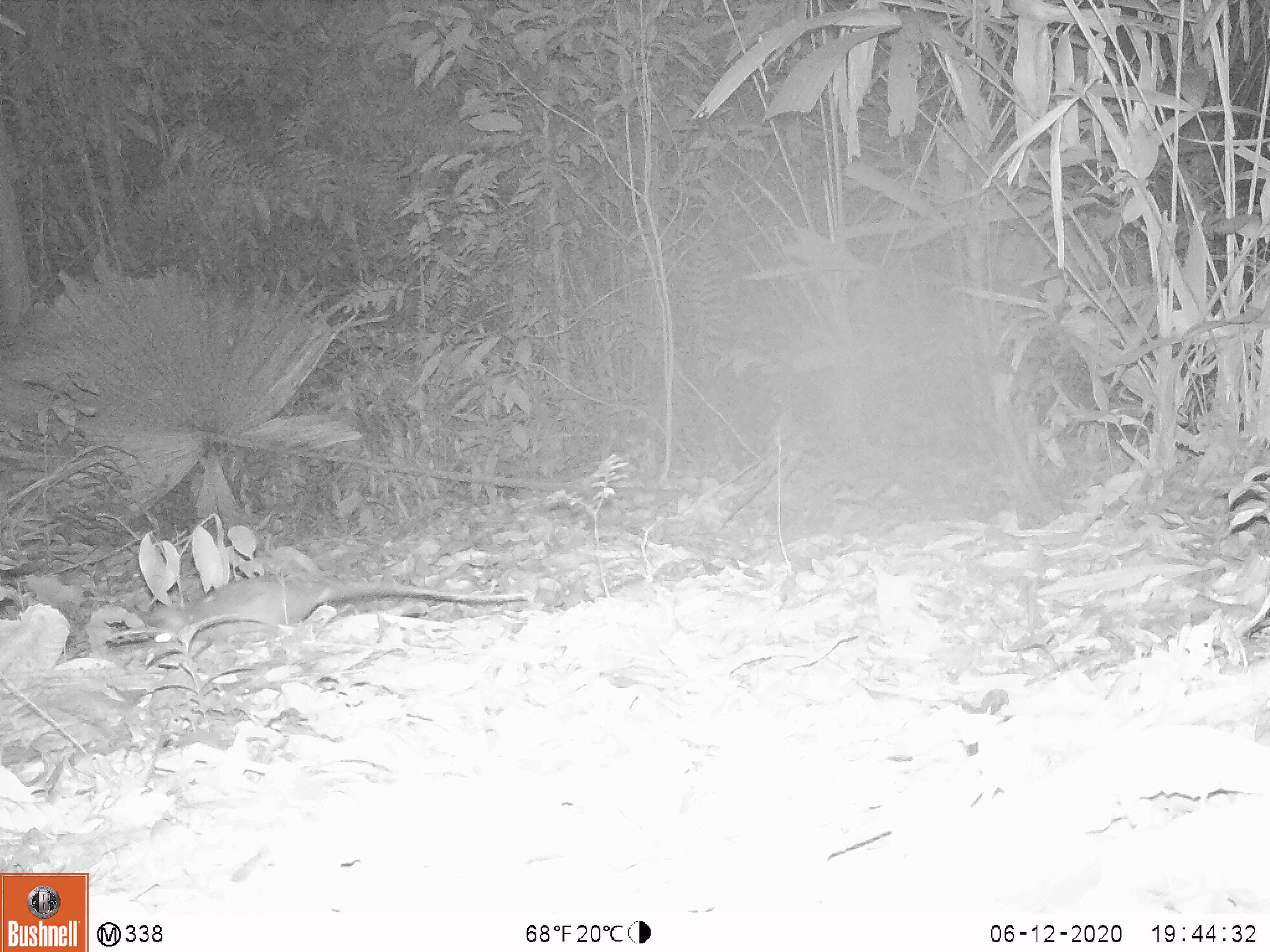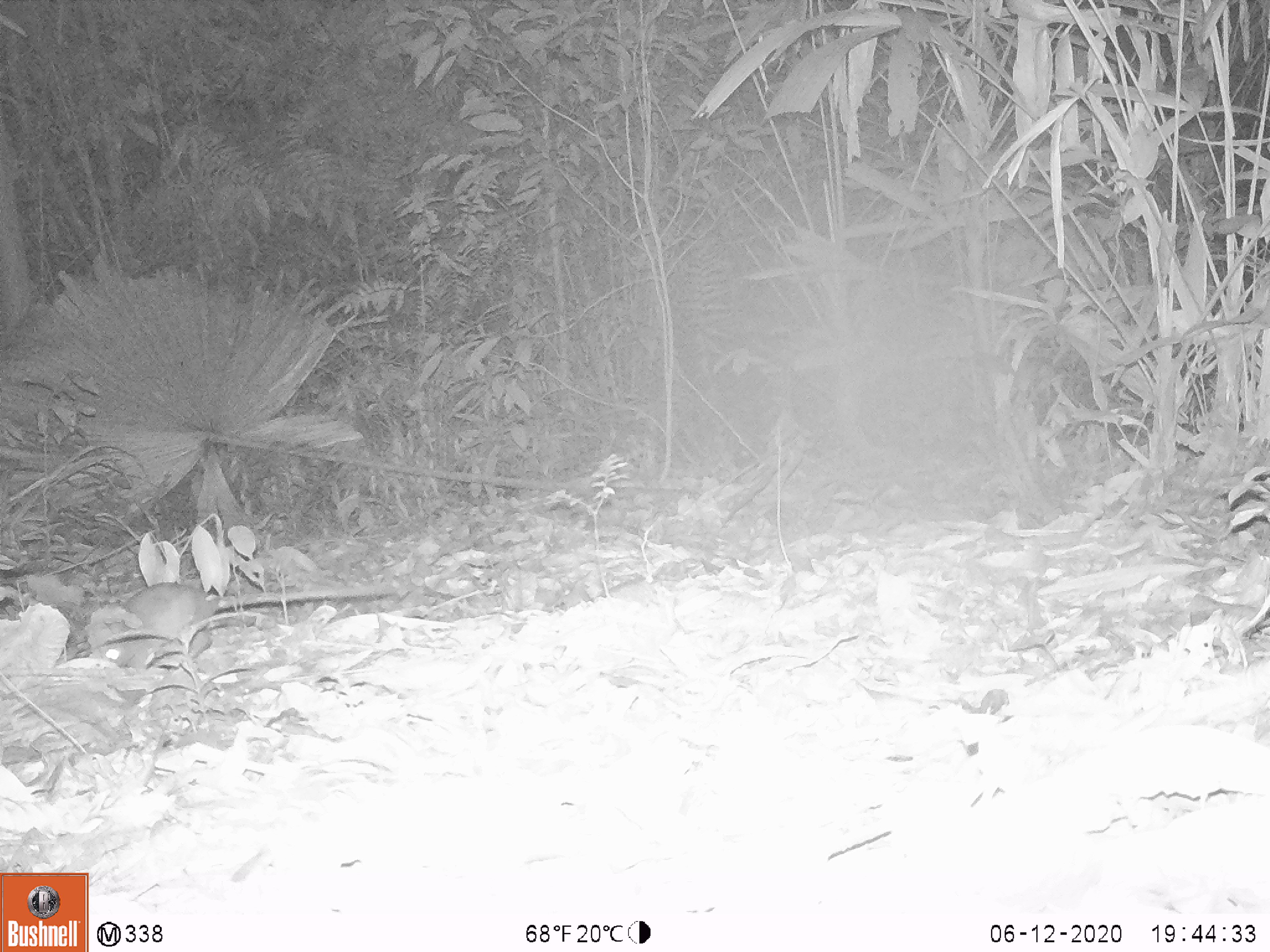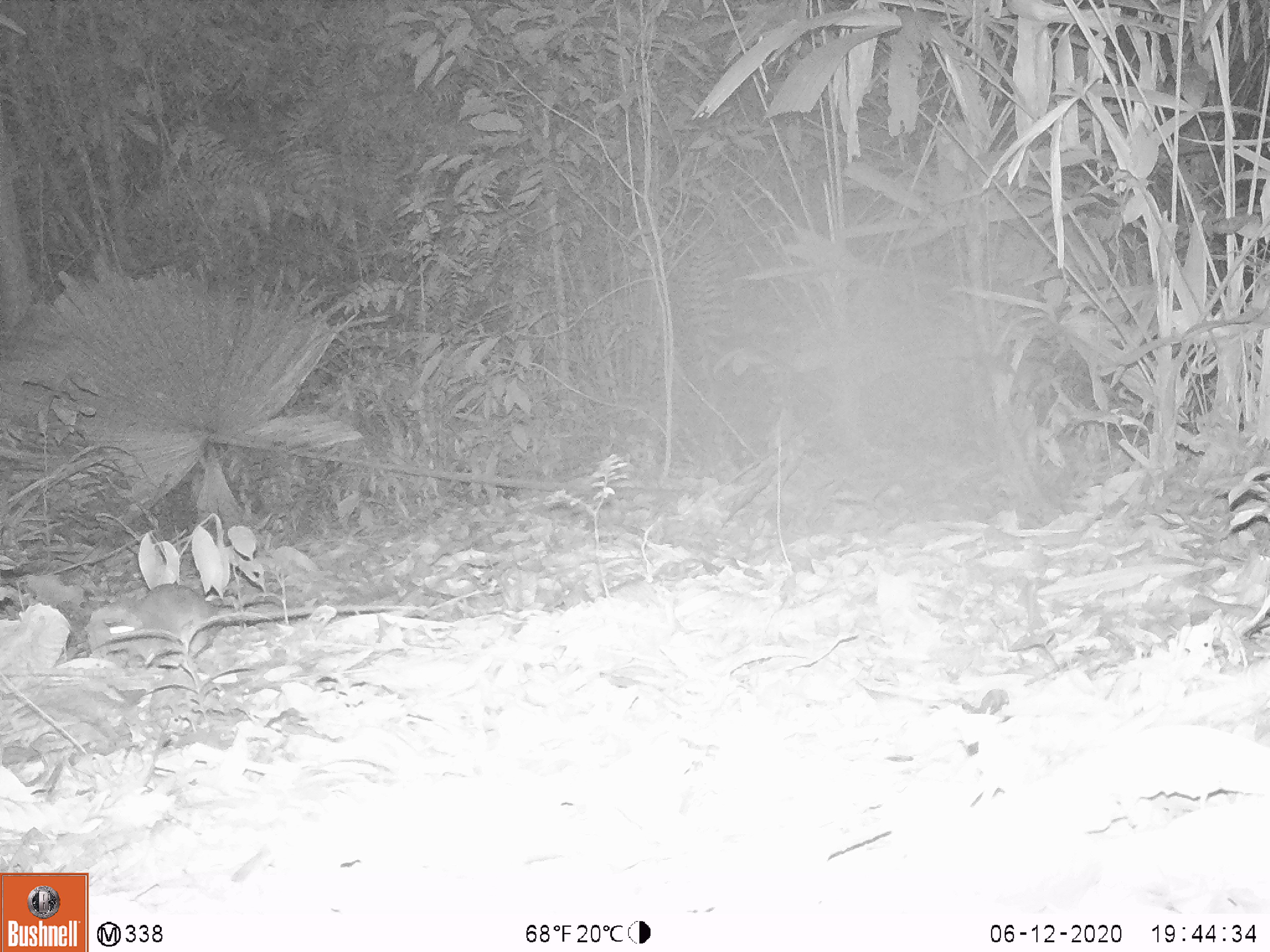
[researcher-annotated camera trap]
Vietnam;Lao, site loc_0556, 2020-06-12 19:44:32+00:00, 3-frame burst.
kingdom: Animalia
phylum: Chordata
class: Mammalia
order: Rodentia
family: Muridae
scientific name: Muridae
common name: old-world mice and rats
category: unidentified murid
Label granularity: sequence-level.